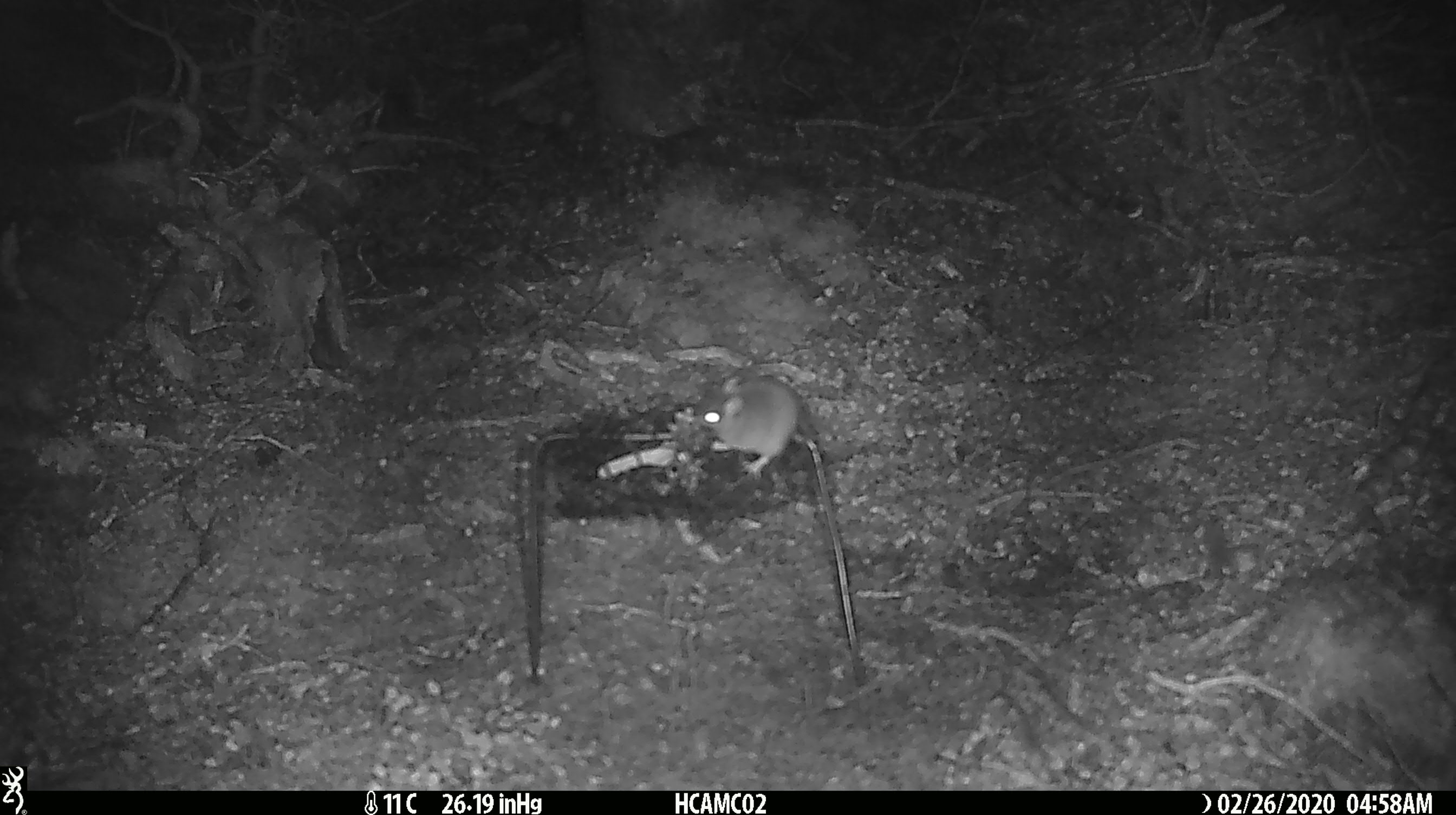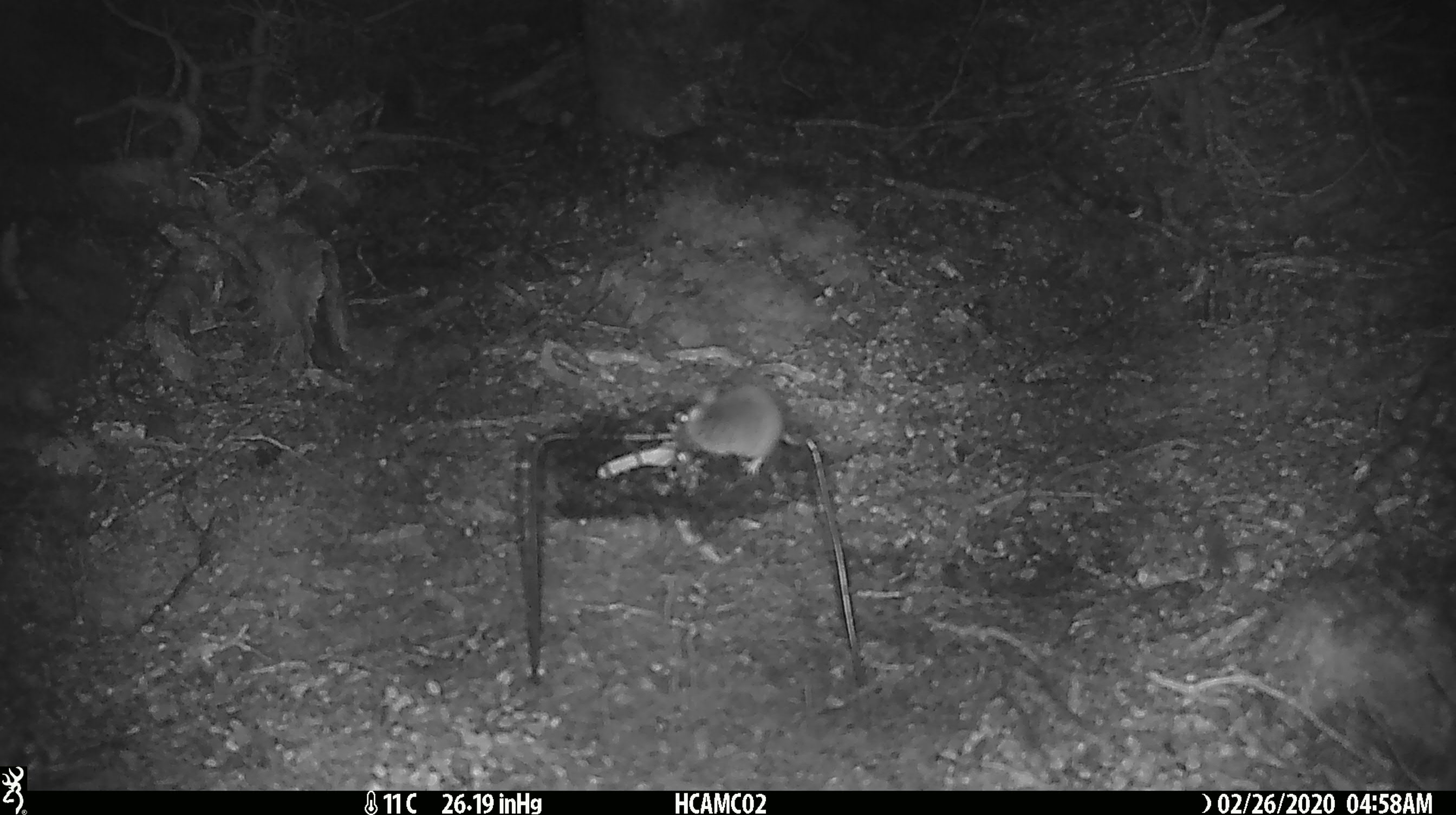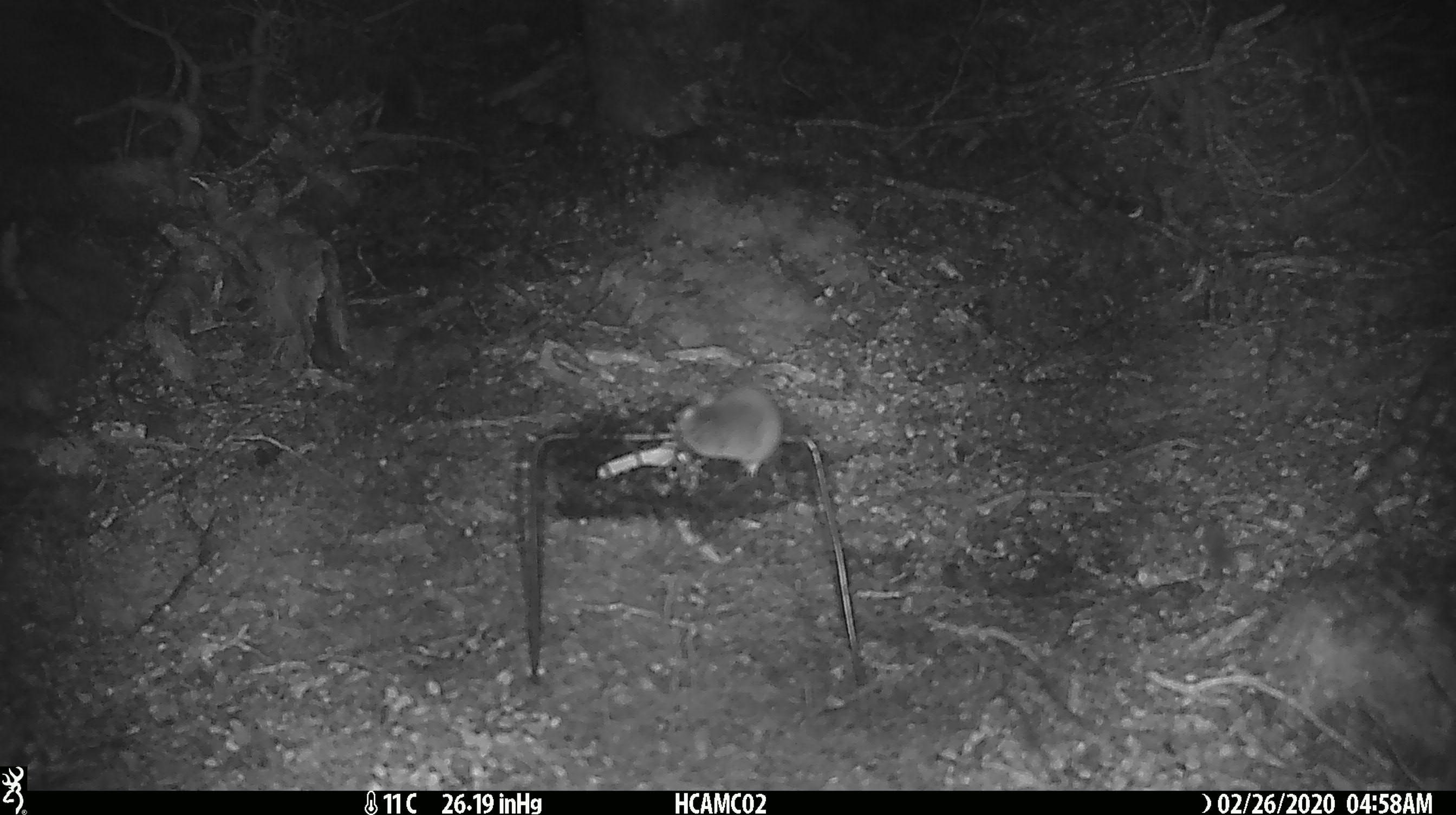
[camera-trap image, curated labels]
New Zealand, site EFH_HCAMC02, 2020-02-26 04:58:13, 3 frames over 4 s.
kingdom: Animalia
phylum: Chordata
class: Mammalia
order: Rodentia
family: Muridae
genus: Mus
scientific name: Mus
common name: mouse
Mouse (Mus).